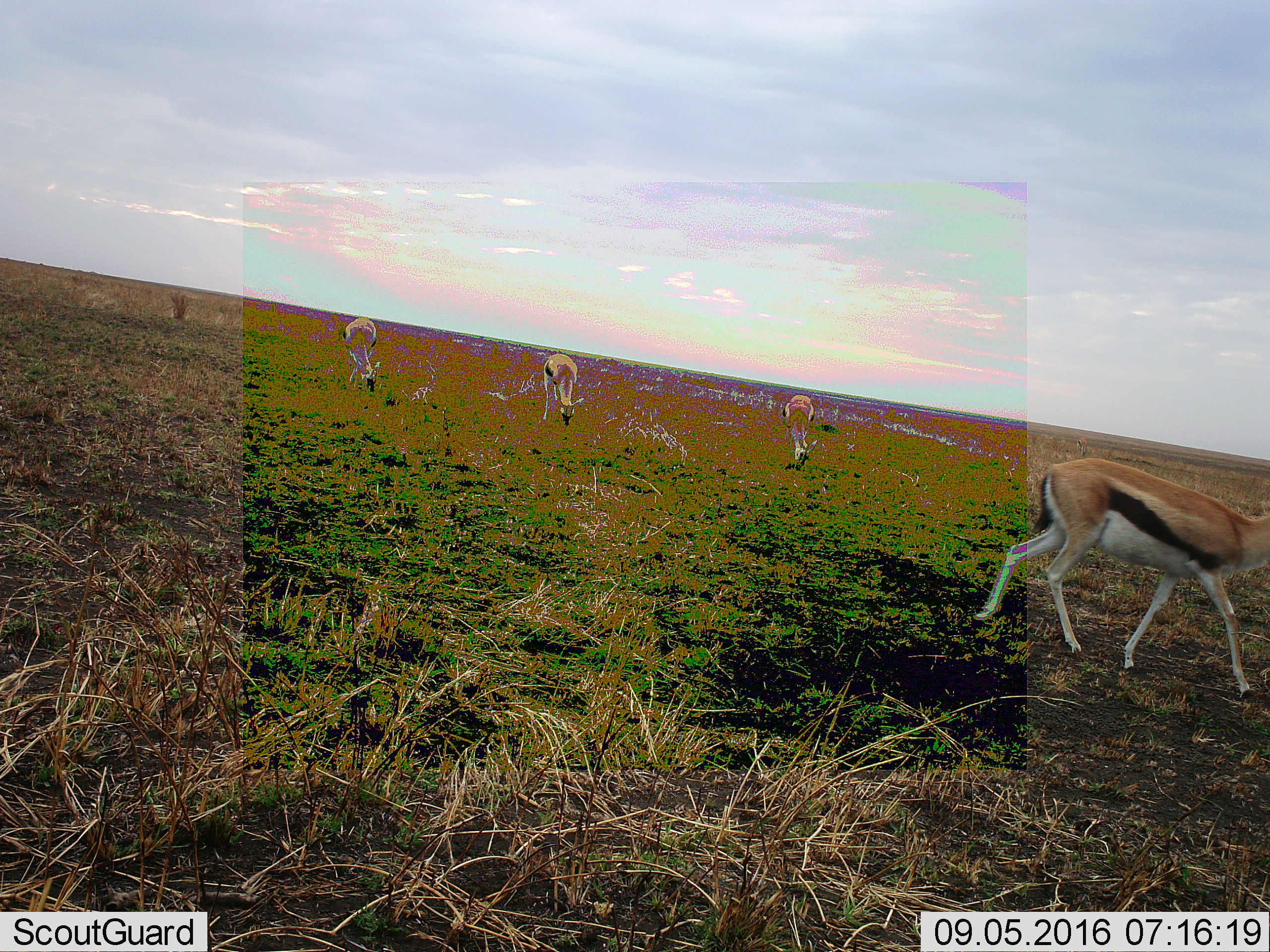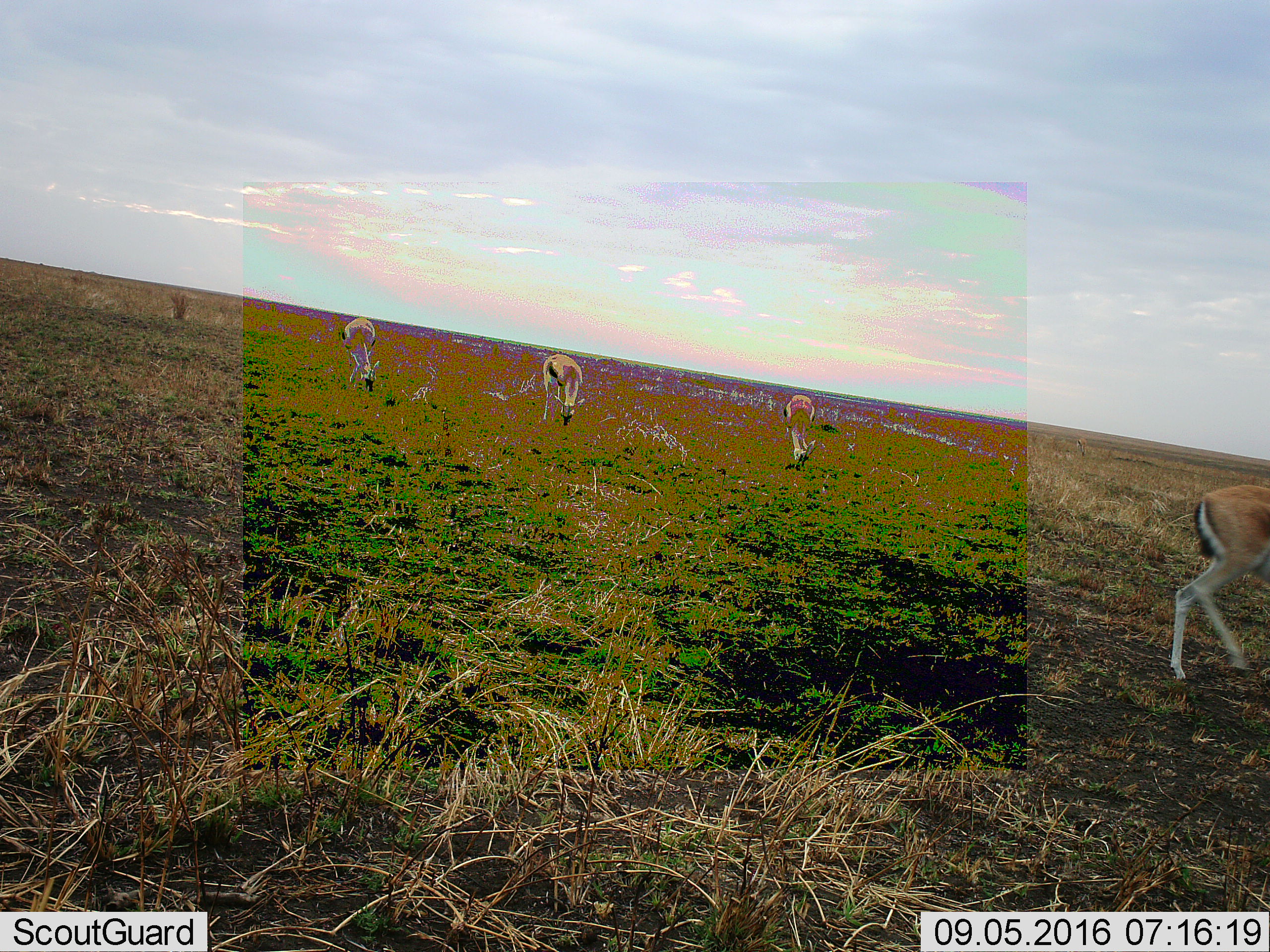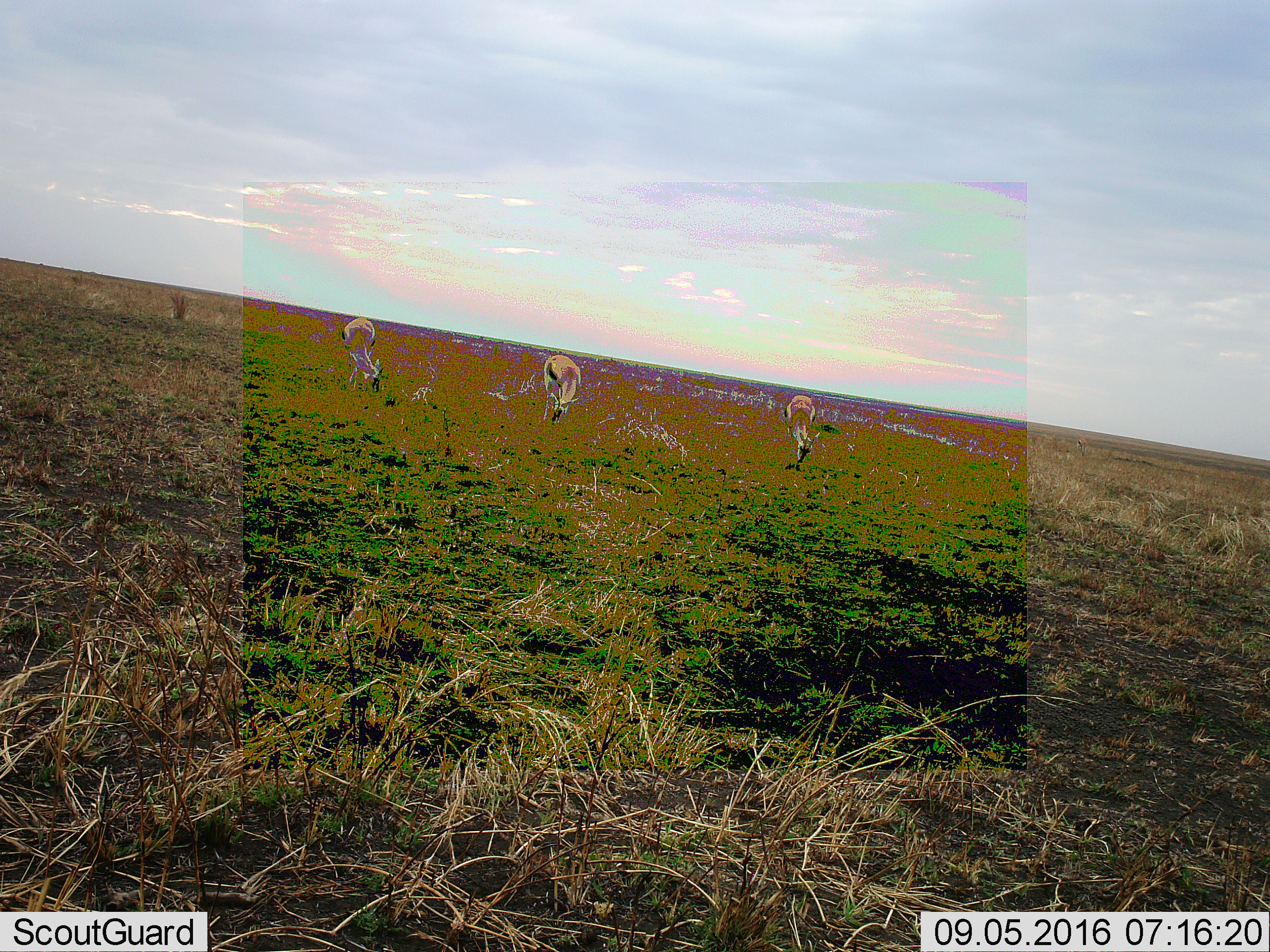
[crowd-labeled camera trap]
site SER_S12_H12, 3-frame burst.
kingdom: Animalia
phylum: Chordata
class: Mammalia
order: Artiodactyla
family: Bovidae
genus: Eudorcas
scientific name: Eudorcas thomsonii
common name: thomson's gazelle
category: gazellethomsons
Gazellethomsons (thomson's gazelle) (Eudorcas thomsonii), count 4. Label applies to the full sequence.